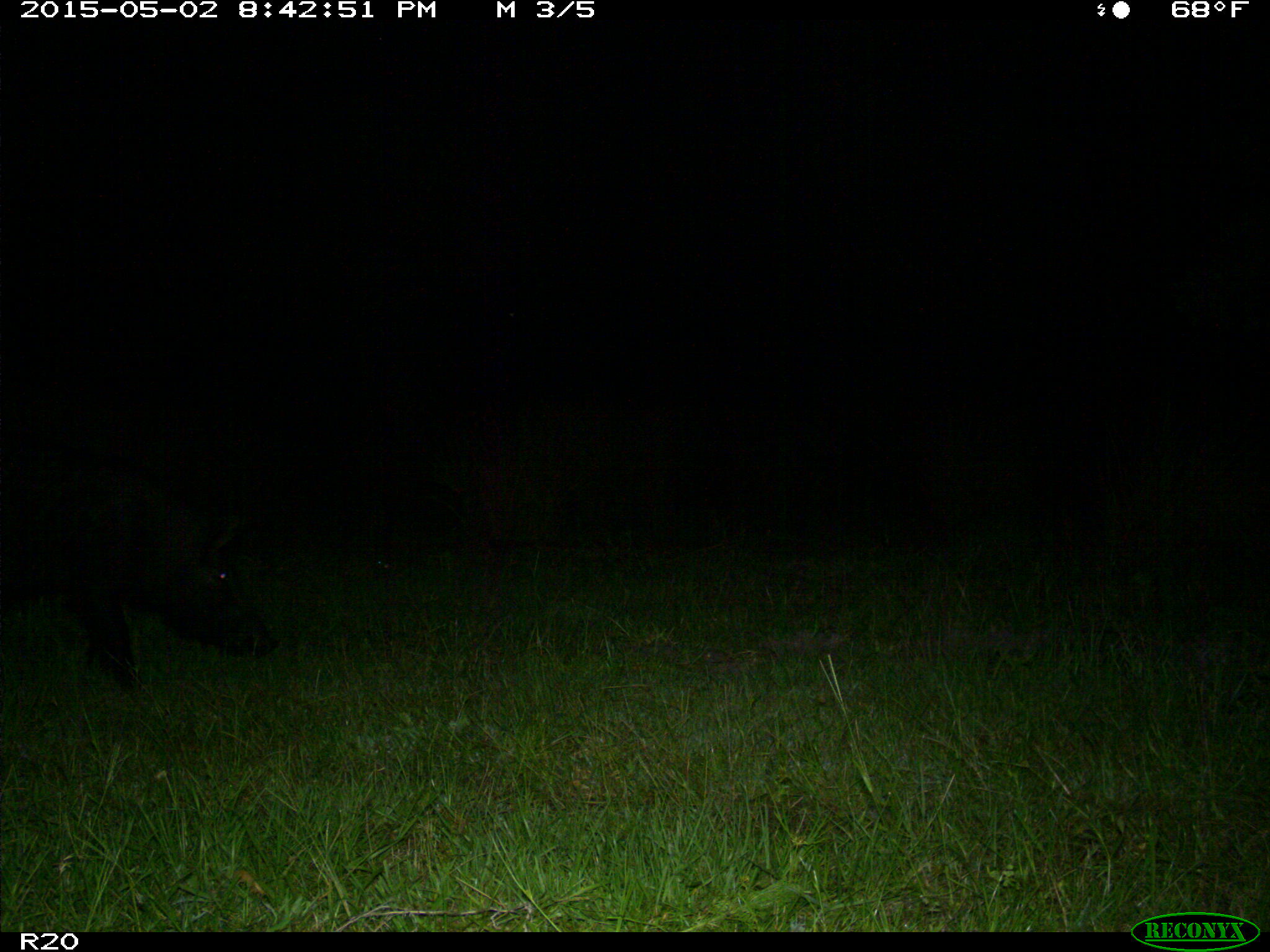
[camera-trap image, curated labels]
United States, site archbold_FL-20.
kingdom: Animalia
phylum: Chordata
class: Mammalia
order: Artiodactyla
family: Suidae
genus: Sus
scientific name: Sus scrofa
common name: wild boar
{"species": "Sus scrofa (wild boar)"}